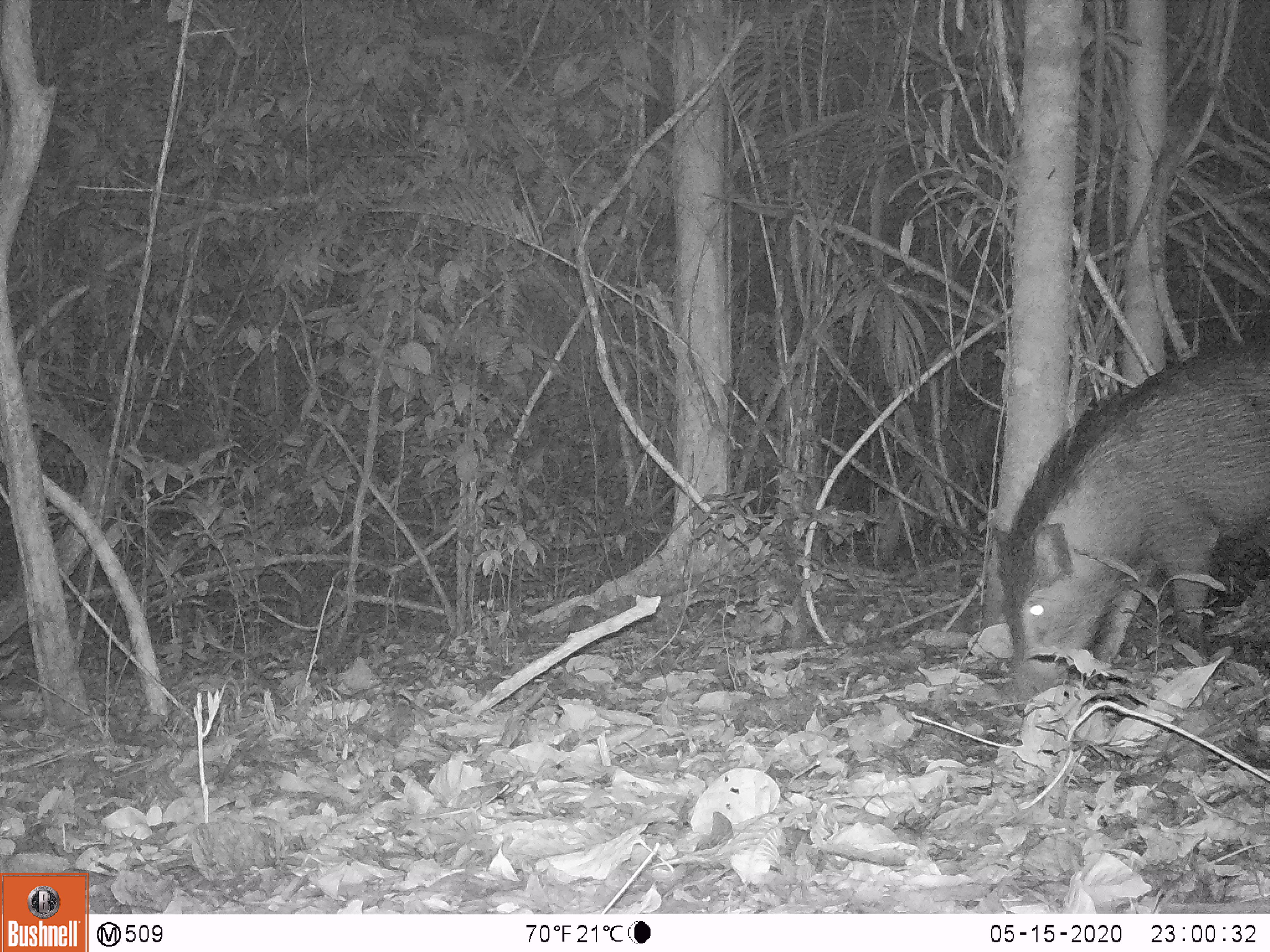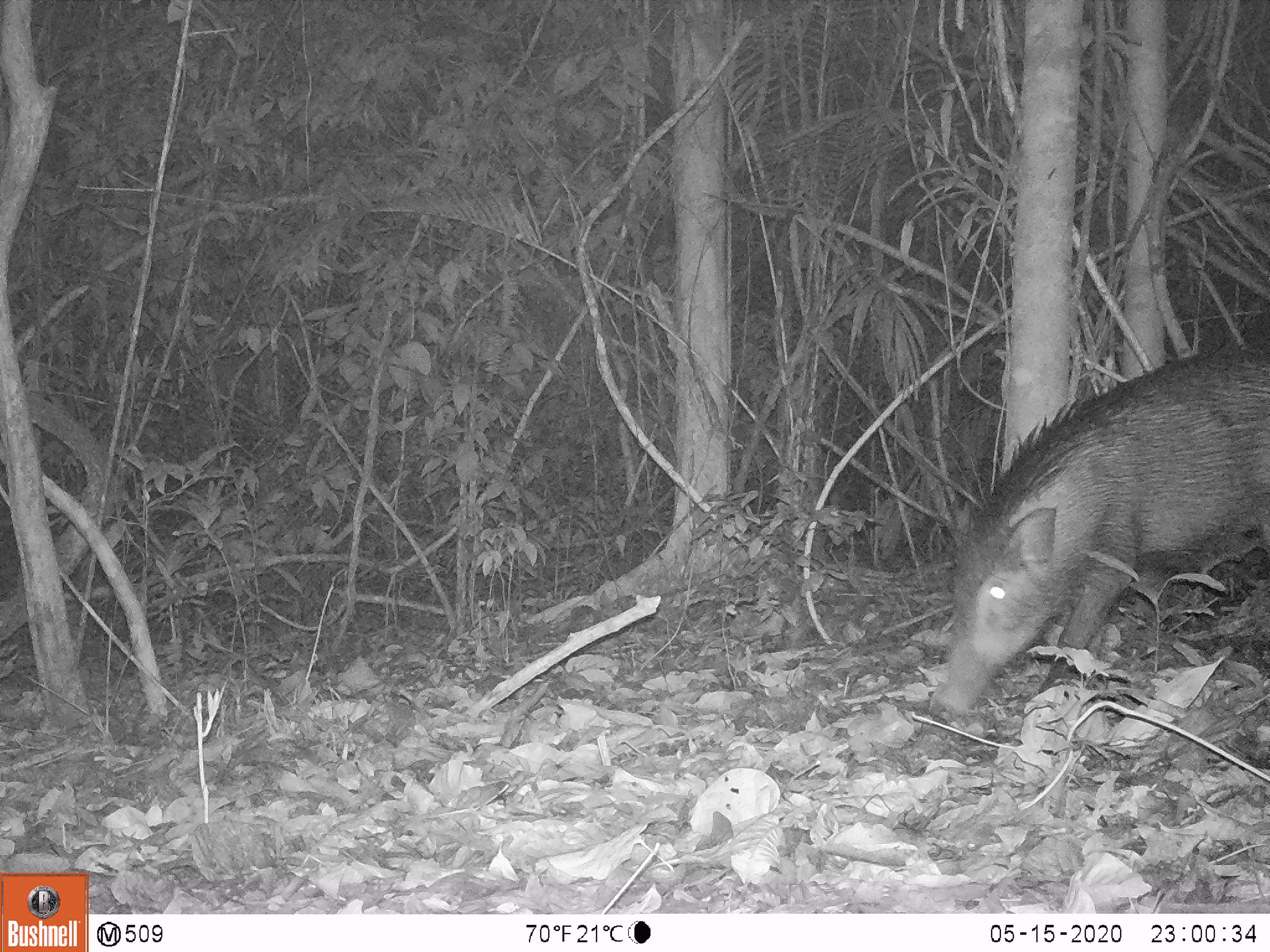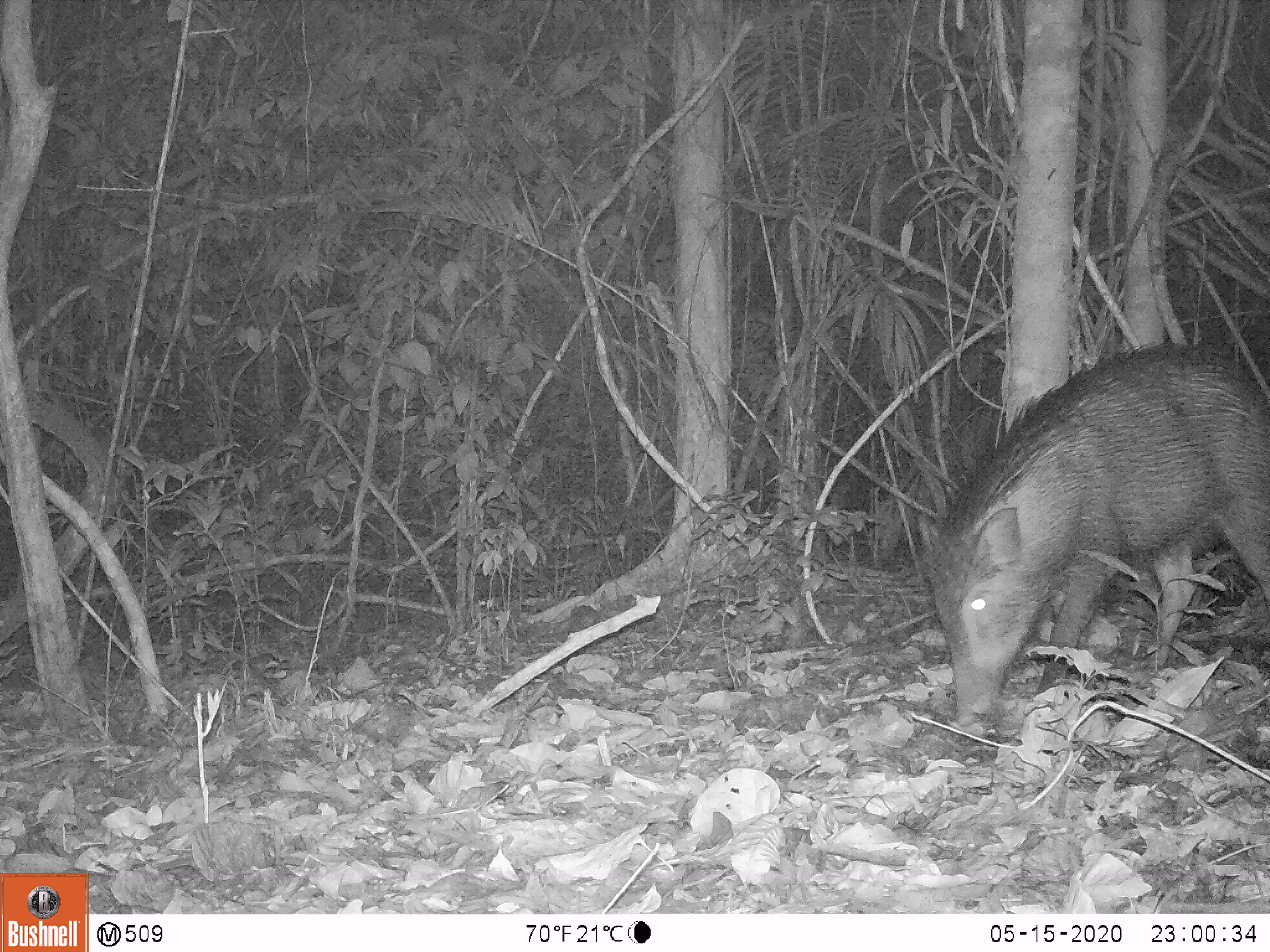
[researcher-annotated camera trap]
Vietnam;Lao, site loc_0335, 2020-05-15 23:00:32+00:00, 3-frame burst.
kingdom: Animalia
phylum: Chordata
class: Mammalia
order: Artiodactyla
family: Suidae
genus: Sus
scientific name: Sus scrofa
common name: eurasian wild pig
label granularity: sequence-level